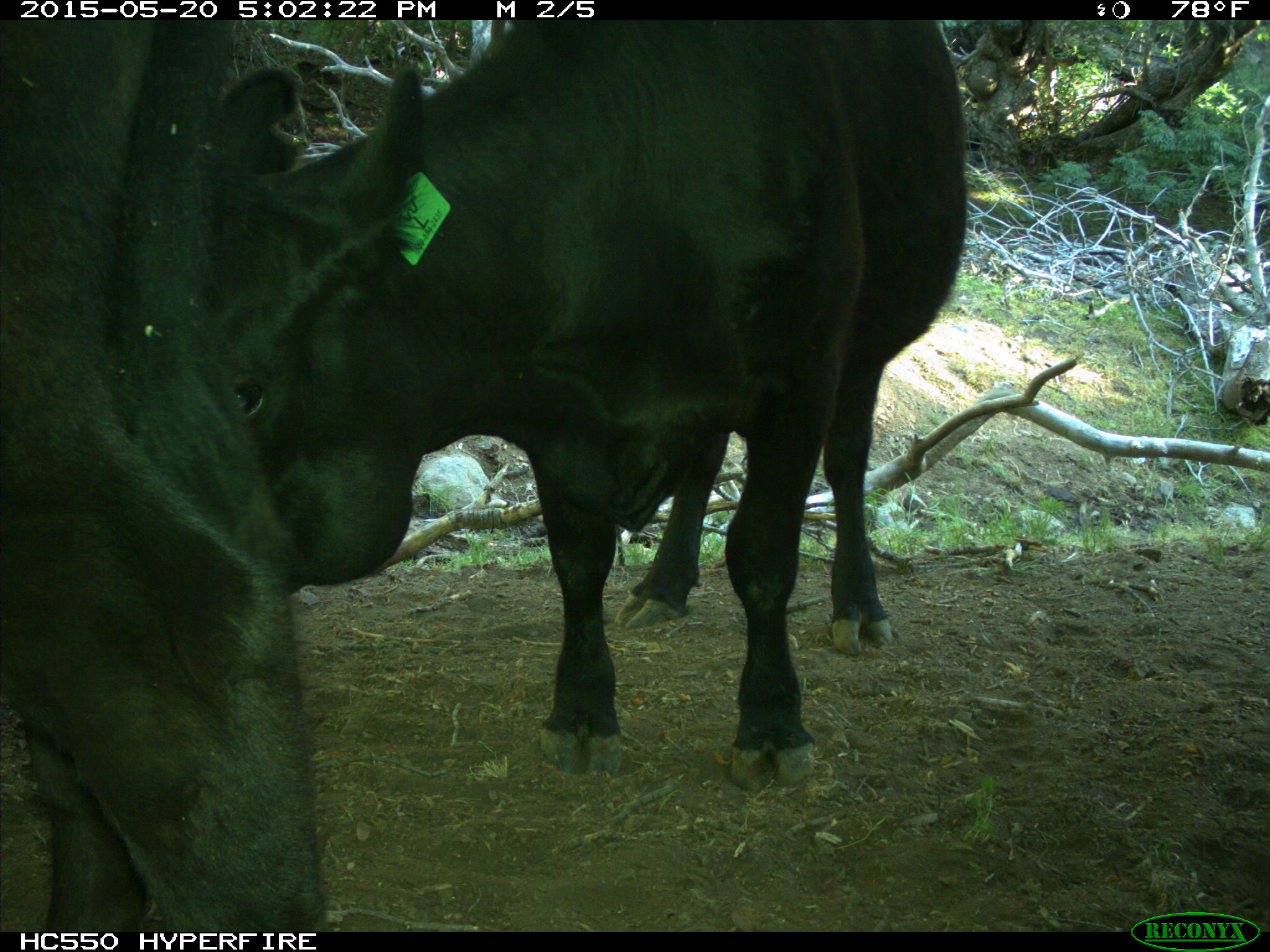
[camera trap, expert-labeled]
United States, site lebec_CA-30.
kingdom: Animalia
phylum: Chordata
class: Mammalia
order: Artiodactyla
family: Bovidae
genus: Bos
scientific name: Bos taurus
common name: domestic cow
Bos taurus (domestic cow).